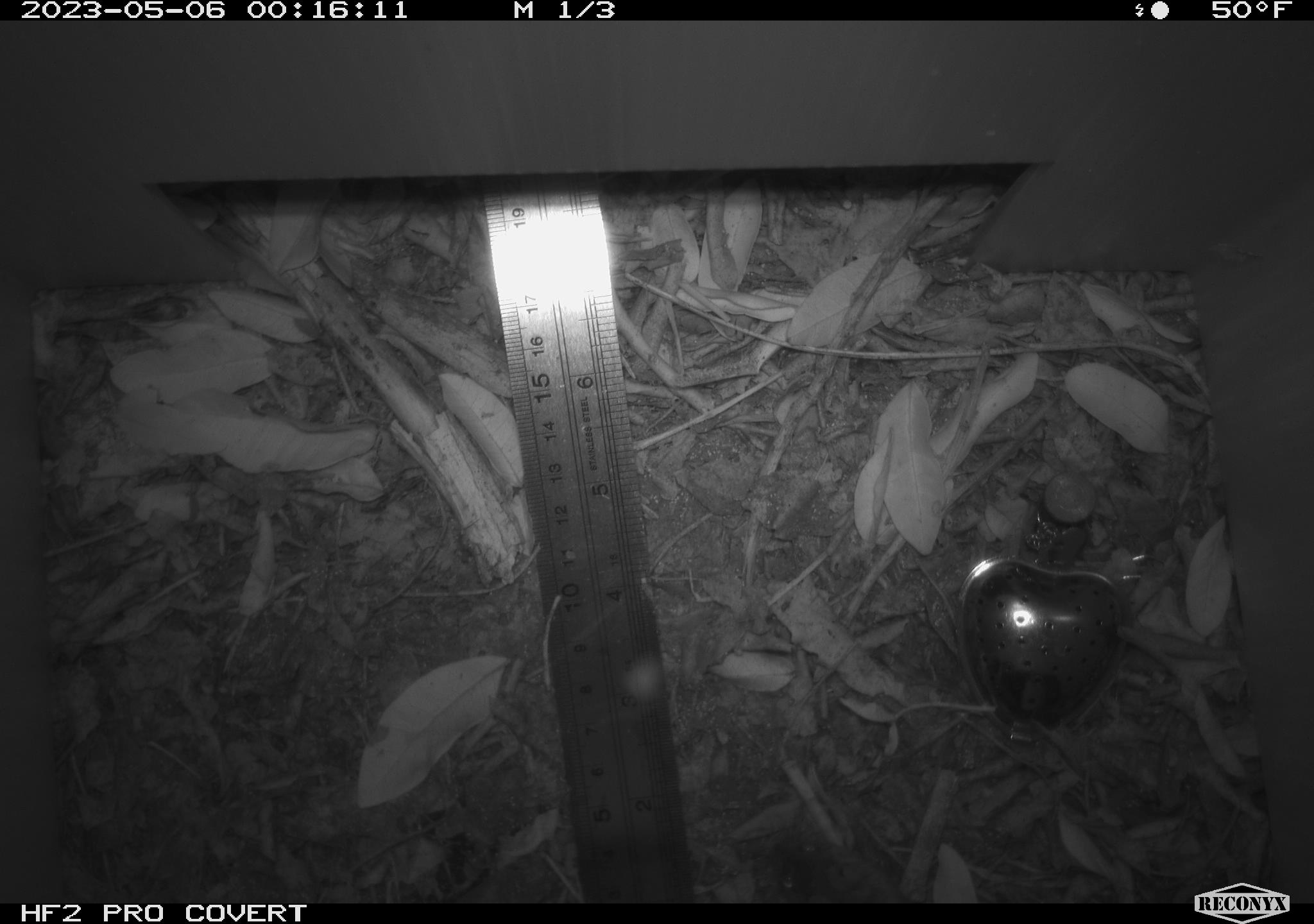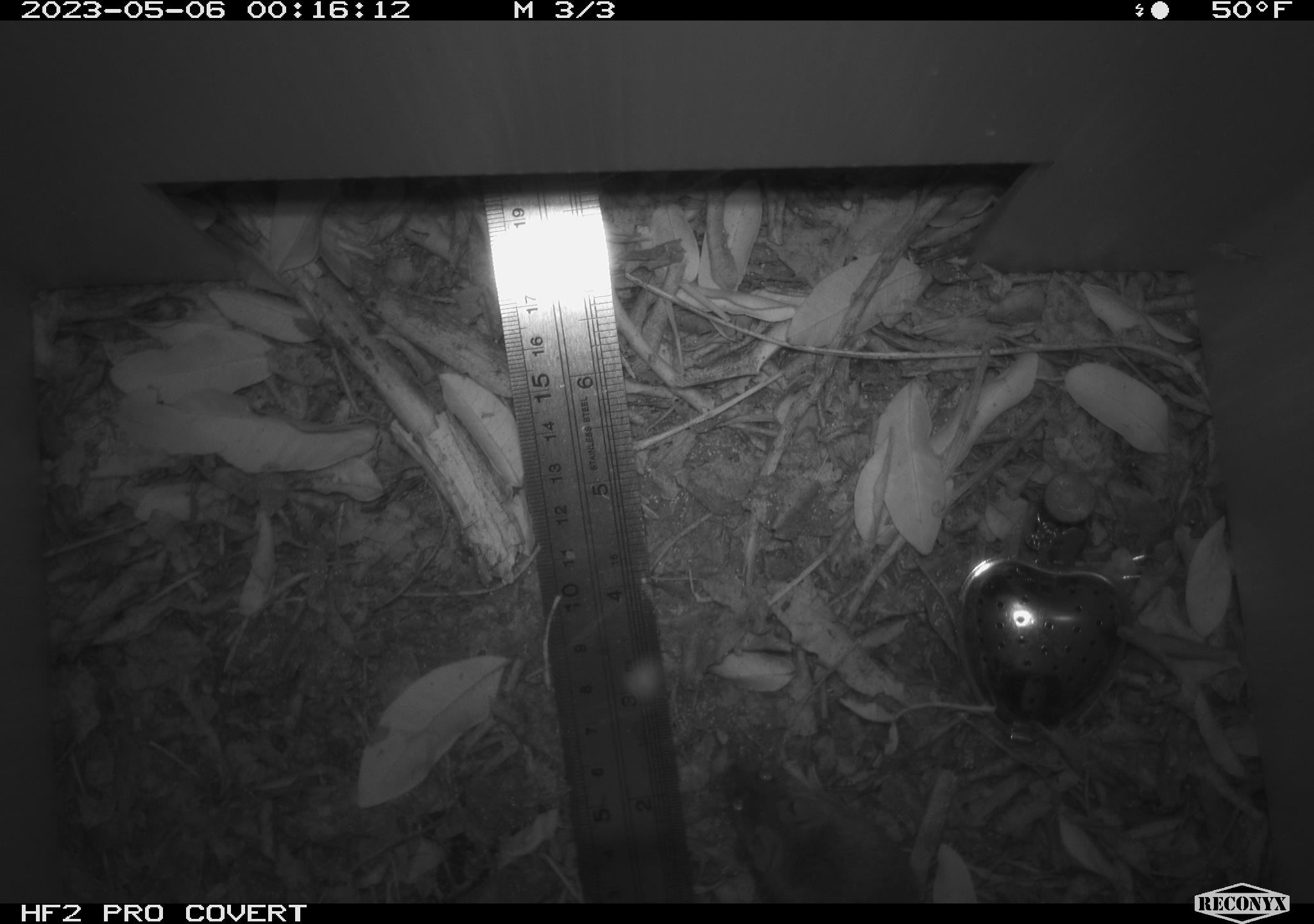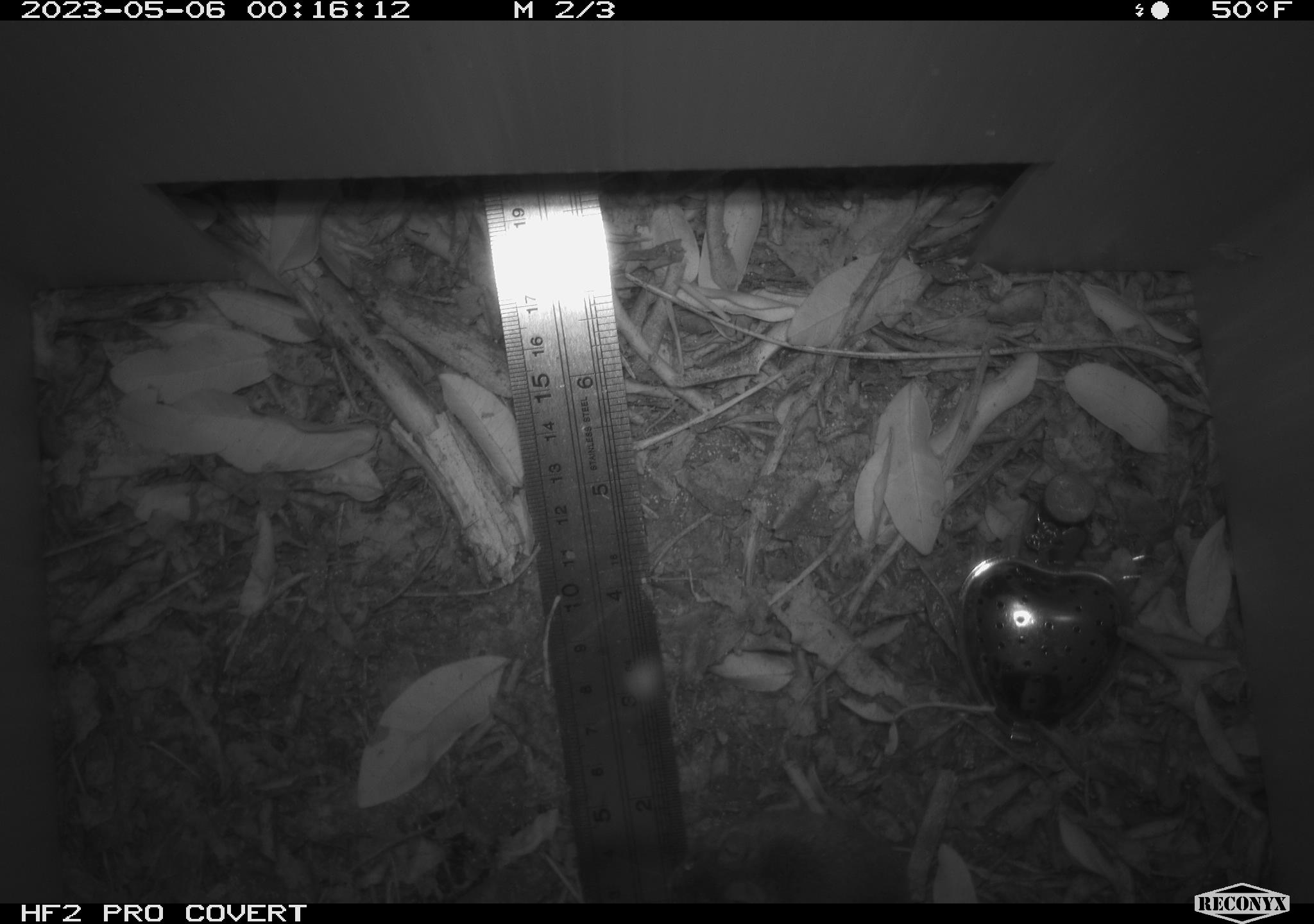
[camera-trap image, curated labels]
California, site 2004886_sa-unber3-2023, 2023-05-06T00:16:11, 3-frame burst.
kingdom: Animalia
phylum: Chordata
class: Mammalia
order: Rodentia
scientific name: Rodentia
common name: mouse species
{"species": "mouse species (Rodentia)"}